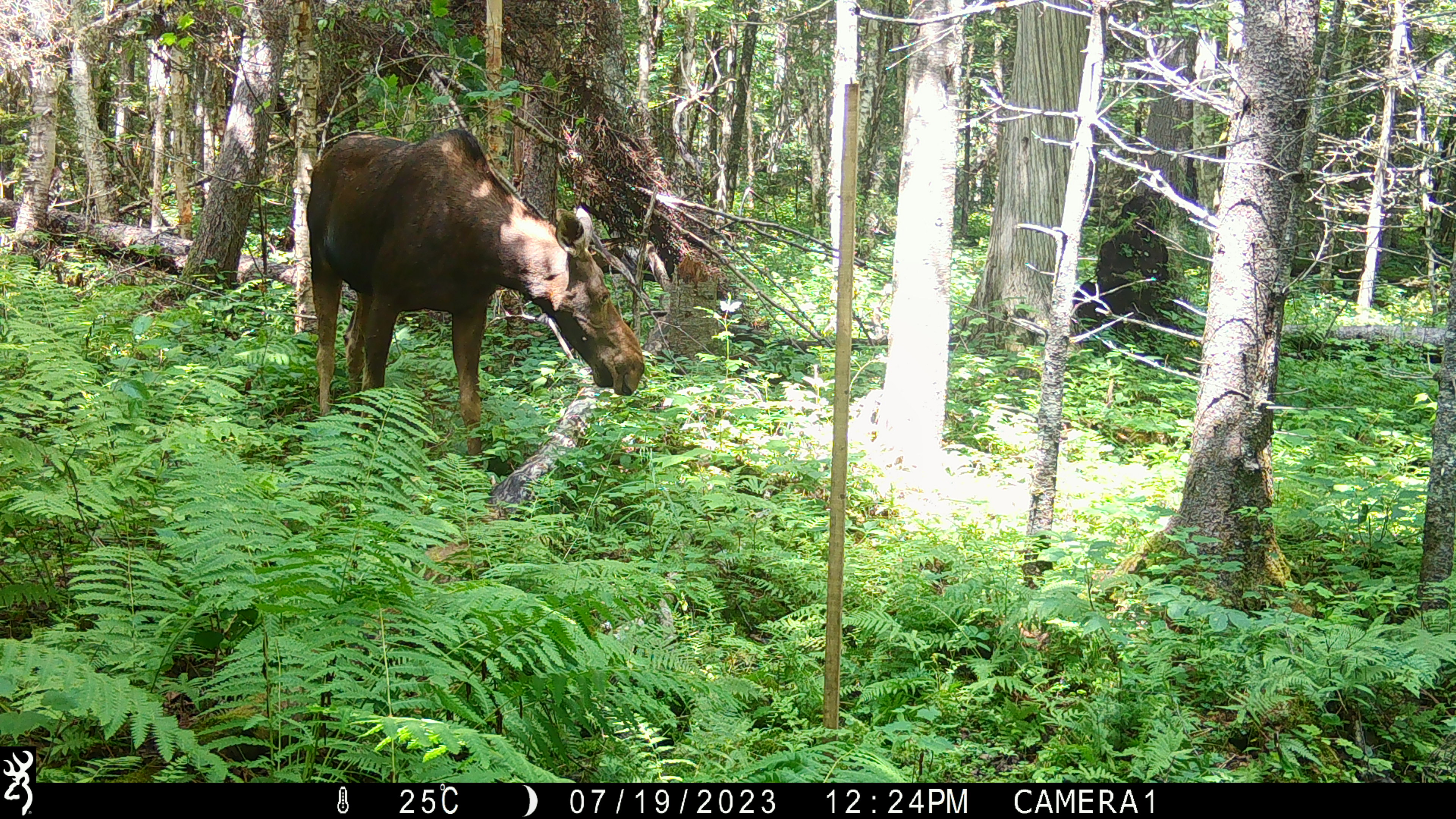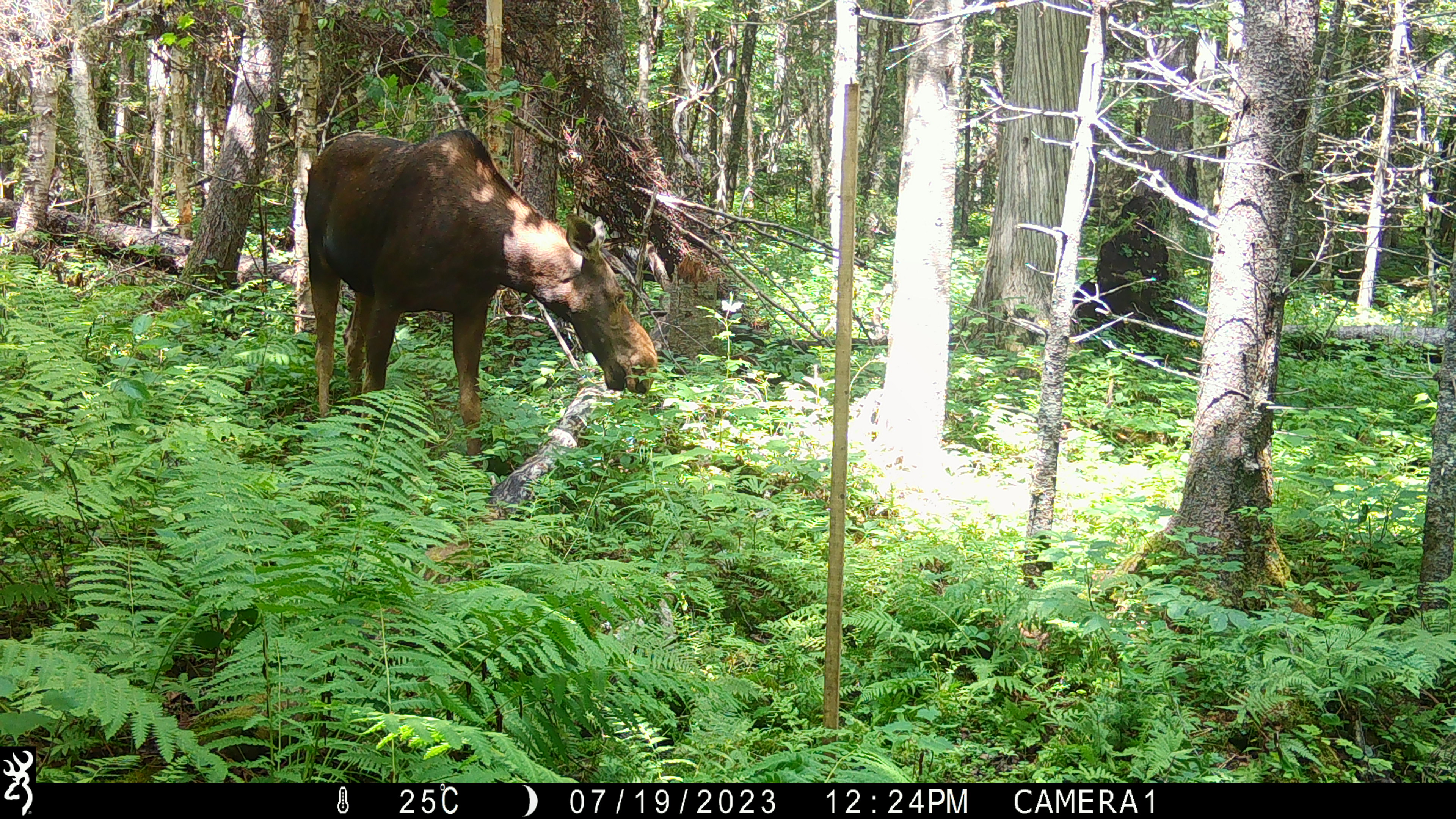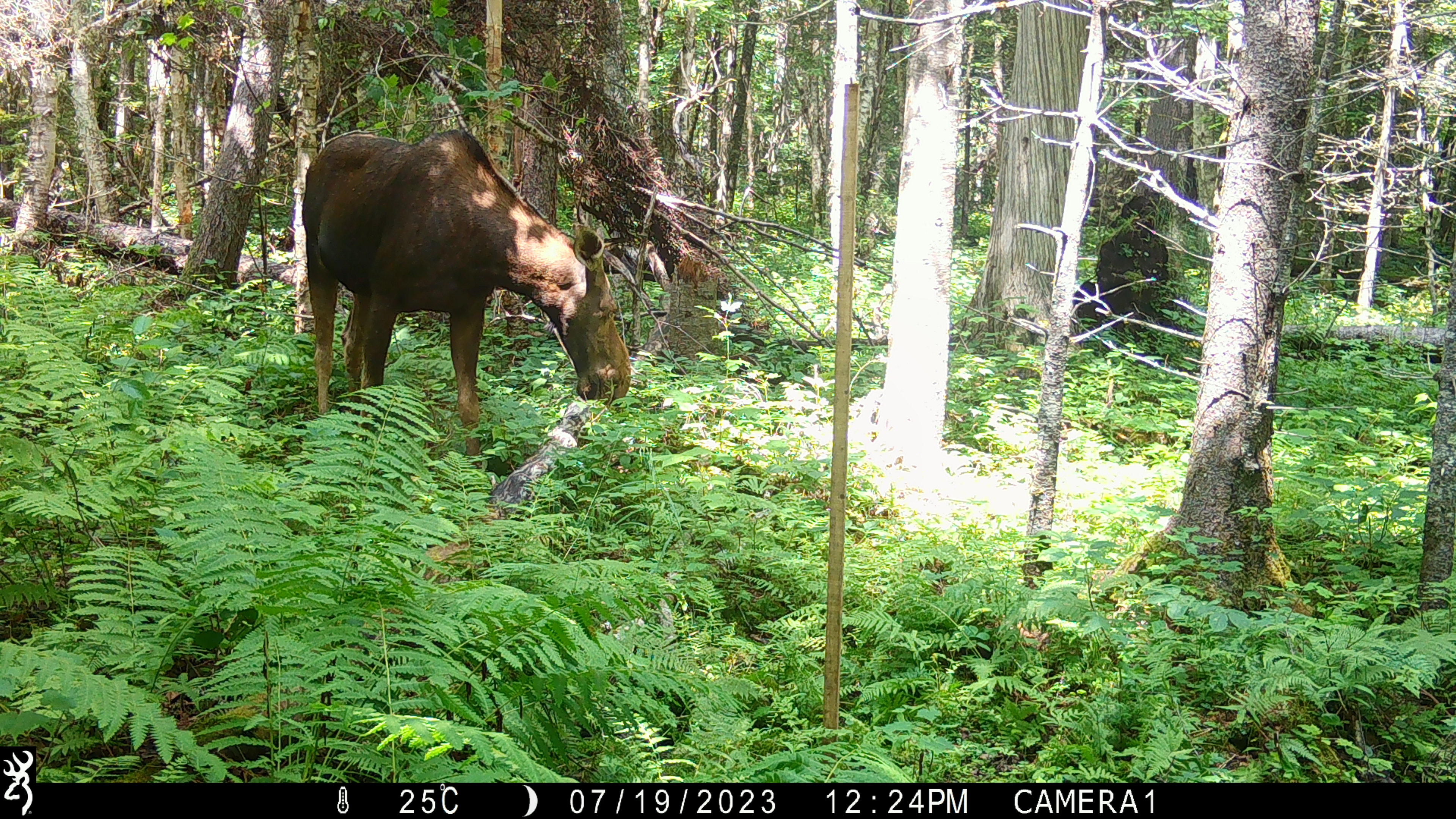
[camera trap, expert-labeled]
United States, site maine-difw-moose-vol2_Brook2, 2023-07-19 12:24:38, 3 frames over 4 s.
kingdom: Animalia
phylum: Chordata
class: Mammalia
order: Artiodactyla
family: Cervidae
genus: Alces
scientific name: Alces alces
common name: moose